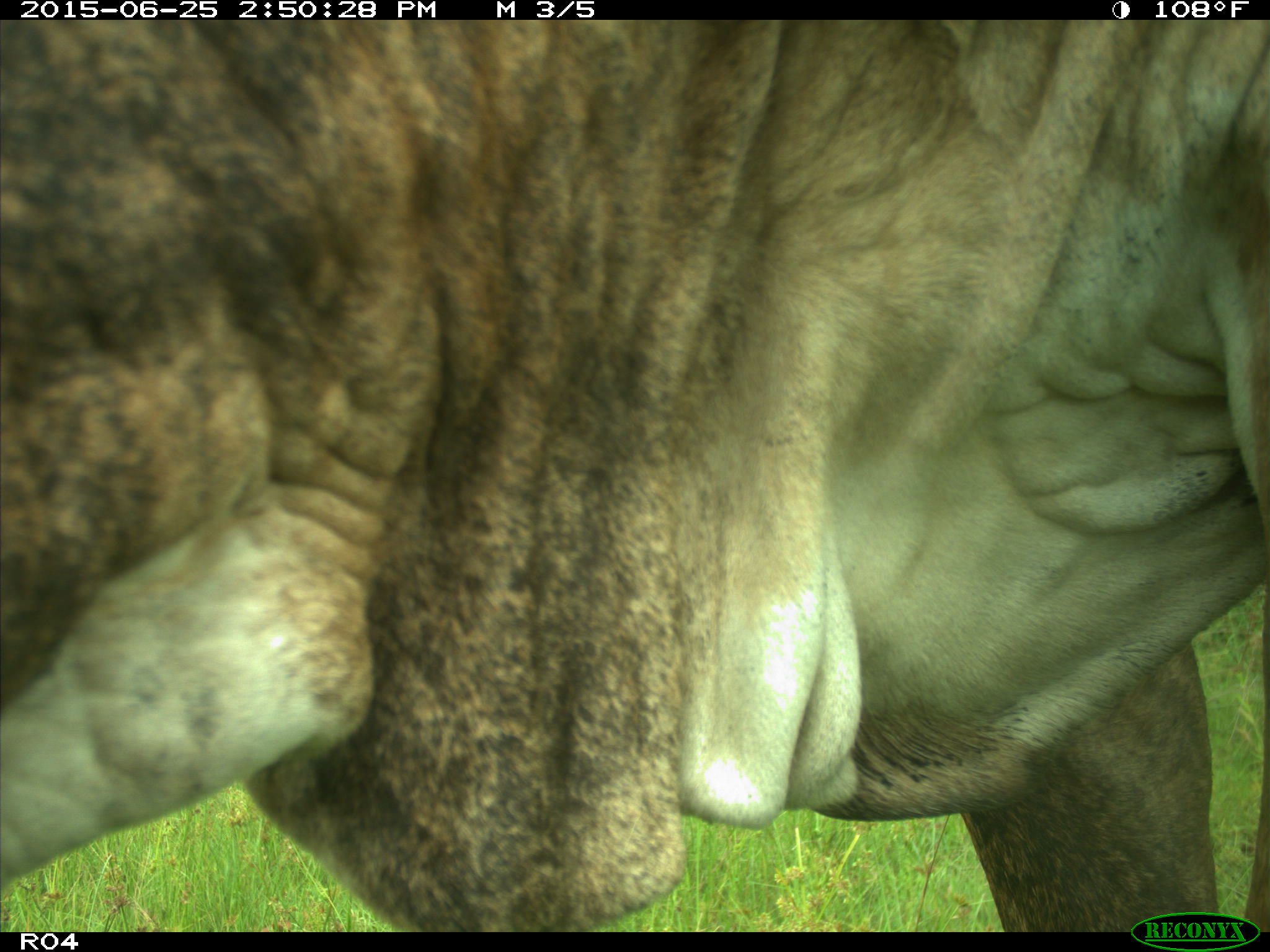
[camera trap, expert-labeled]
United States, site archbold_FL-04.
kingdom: Animalia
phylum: Chordata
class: Mammalia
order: Artiodactyla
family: Bovidae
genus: Bos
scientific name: Bos taurus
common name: domestic cow